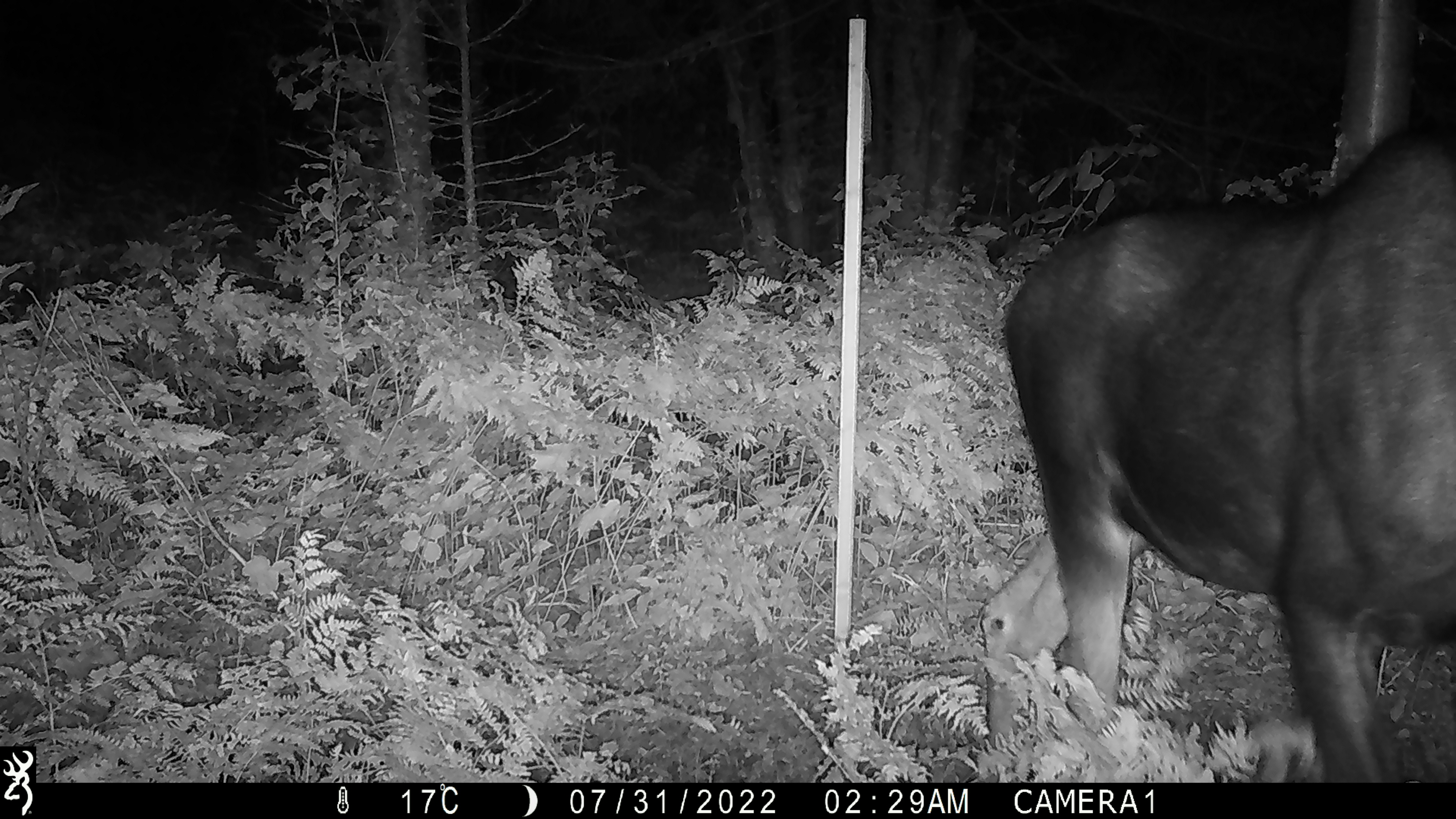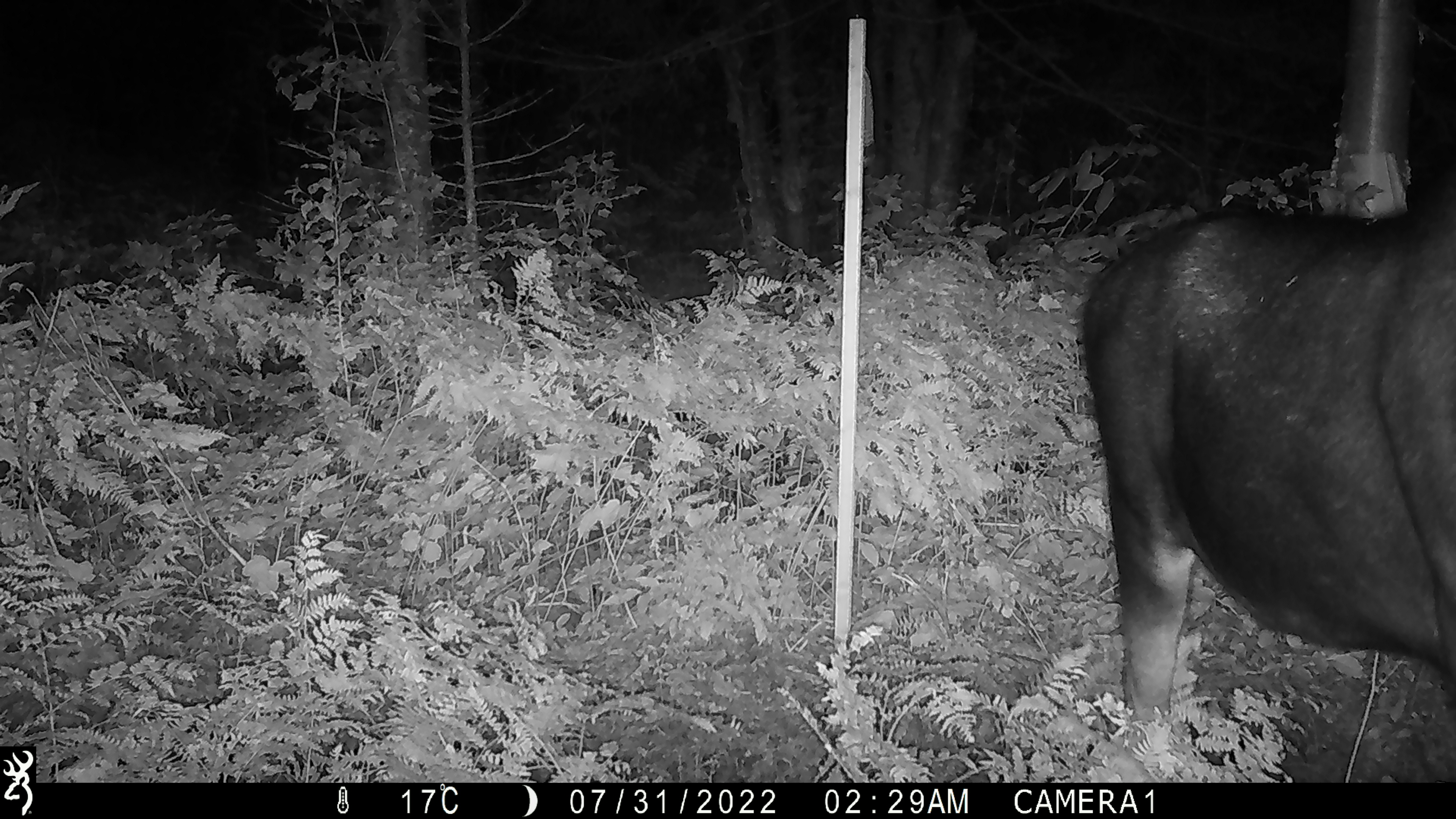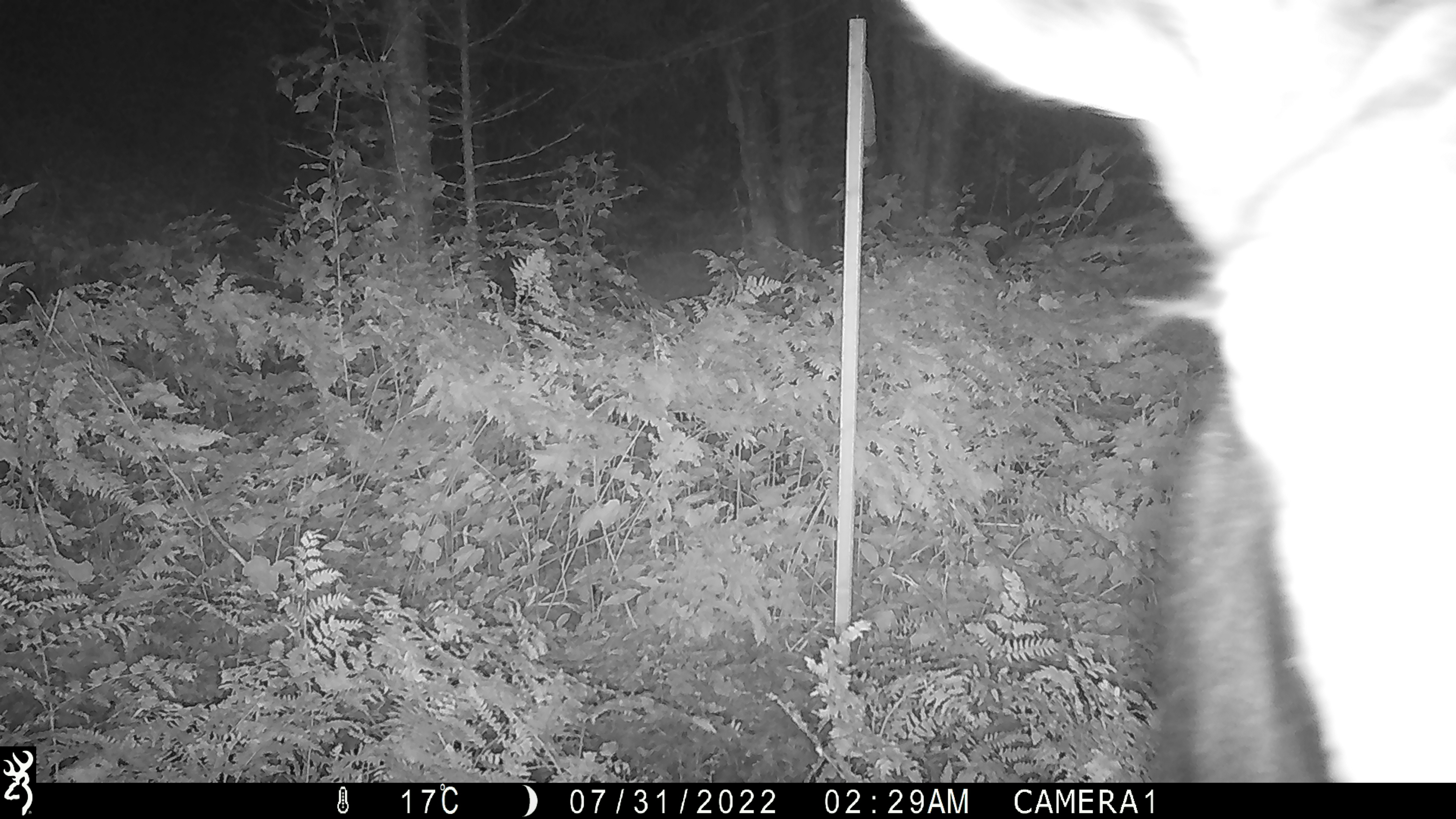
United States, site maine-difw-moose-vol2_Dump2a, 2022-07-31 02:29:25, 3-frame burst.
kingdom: Animalia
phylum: Chordata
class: Mammalia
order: Artiodactyla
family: Cervidae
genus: Alces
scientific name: Alces alces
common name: moose